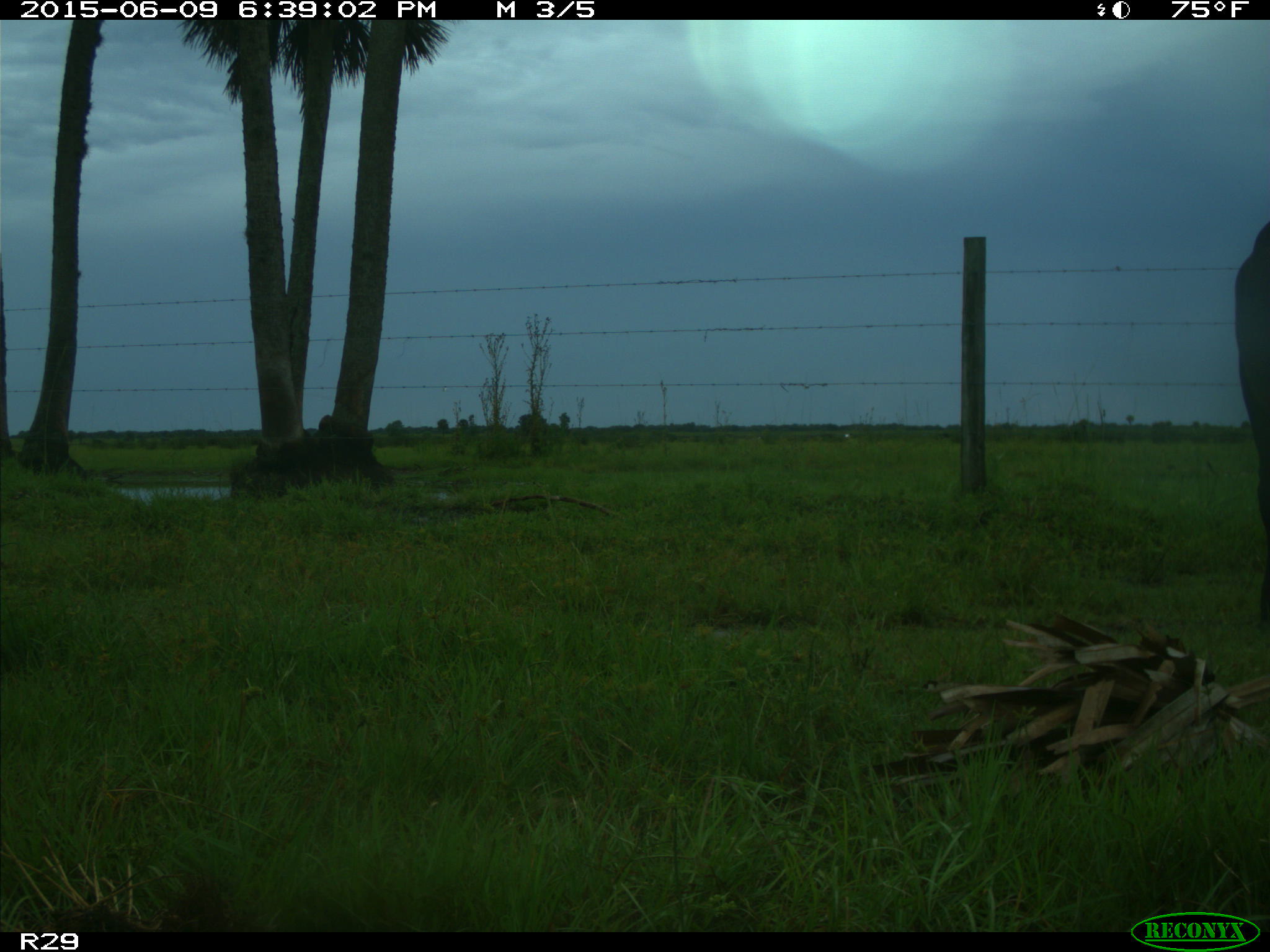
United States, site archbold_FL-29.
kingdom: Animalia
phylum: Chordata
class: Mammalia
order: Artiodactyla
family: Bovidae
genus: Bos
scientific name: Bos taurus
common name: domestic cow